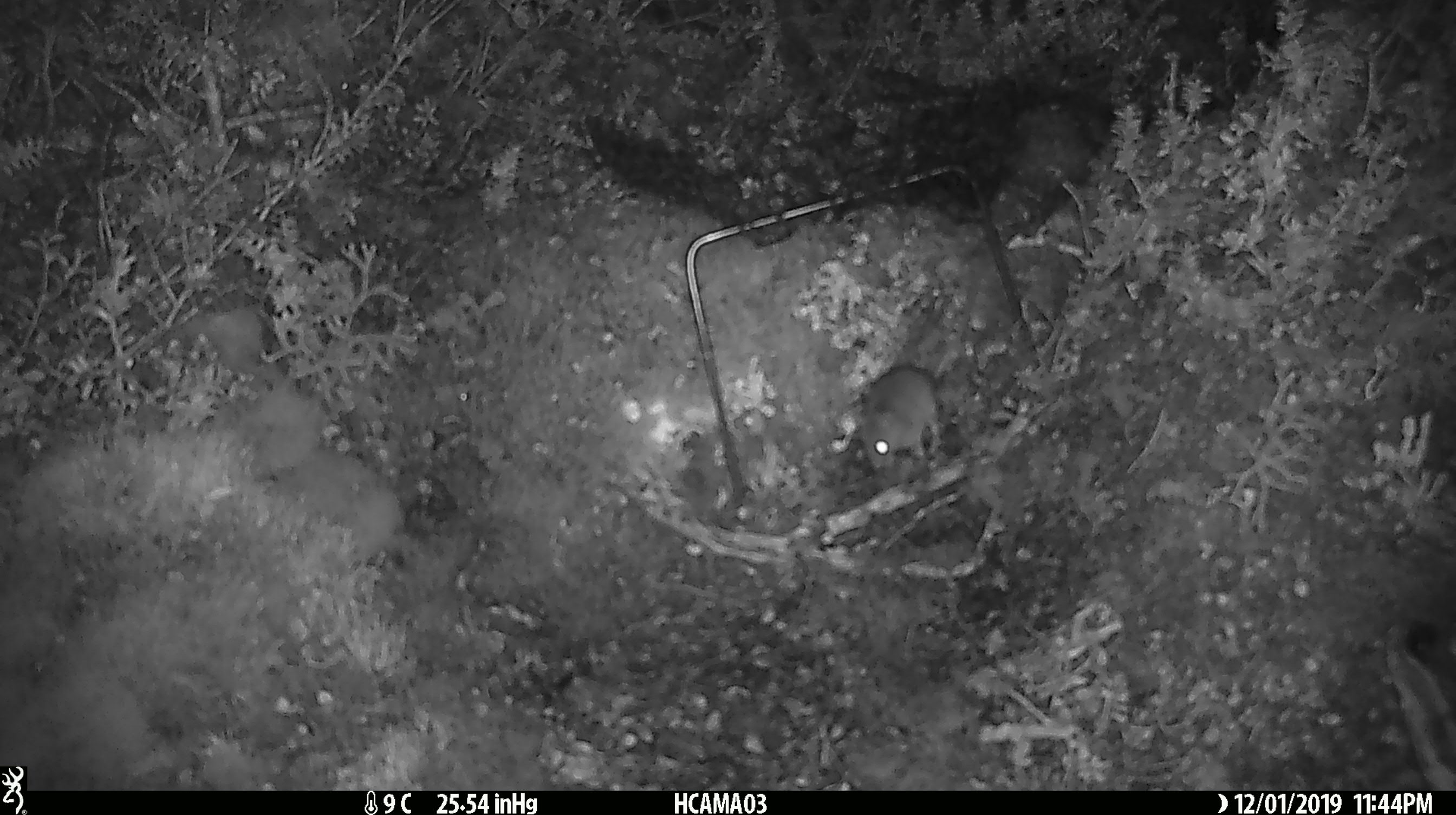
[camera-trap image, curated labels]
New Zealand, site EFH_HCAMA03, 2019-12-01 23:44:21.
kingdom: Animalia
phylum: Chordata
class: Mammalia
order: Rodentia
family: Muridae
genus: Mus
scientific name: Mus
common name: mouse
Mouse (Mus).